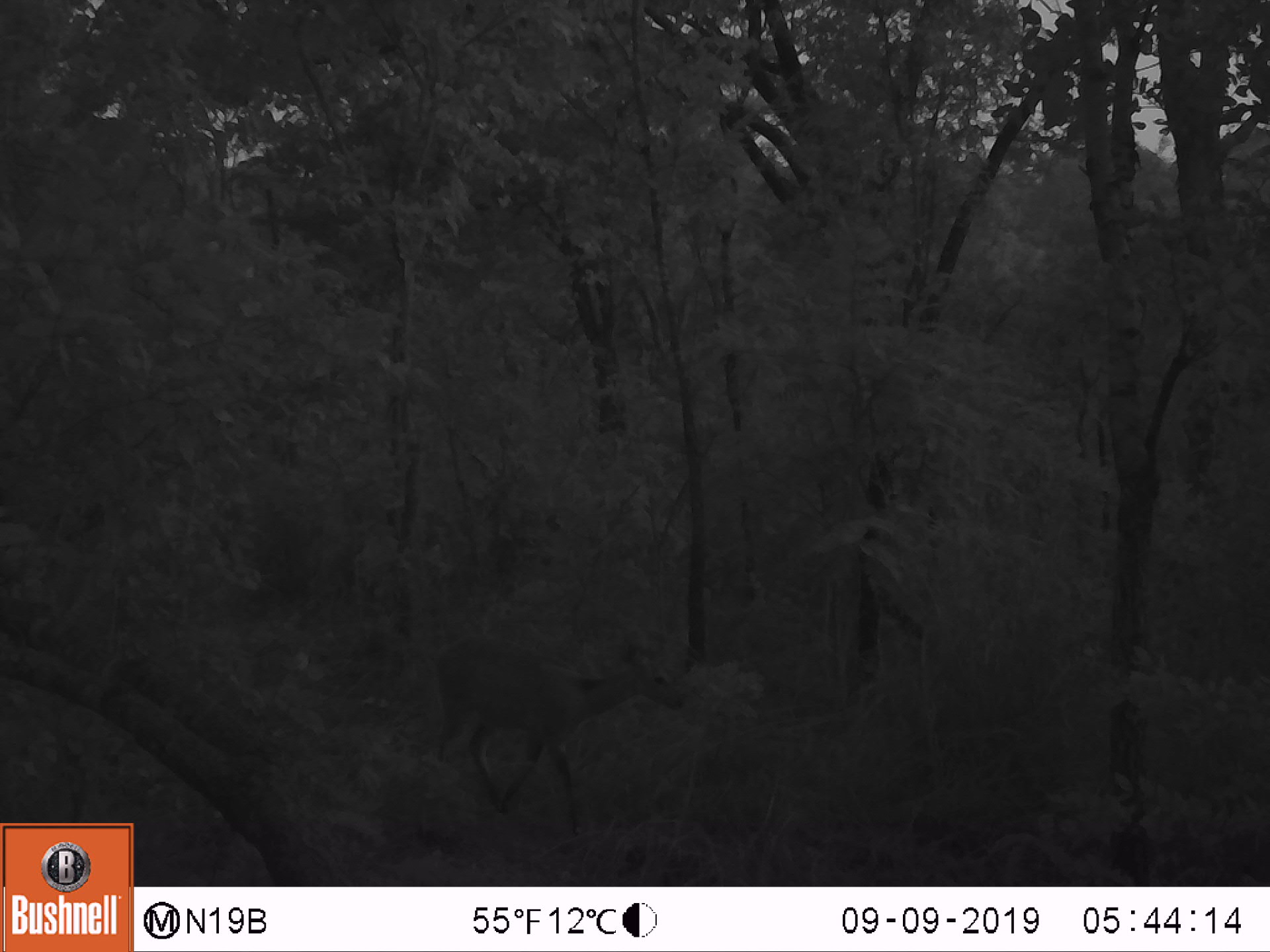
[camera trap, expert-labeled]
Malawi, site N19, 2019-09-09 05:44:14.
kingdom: Animalia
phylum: Chordata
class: Mammalia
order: Artiodactyla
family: Bovidae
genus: Tragelaphus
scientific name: Tragelaphus sylvaticus sylvaticus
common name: cape bushbuck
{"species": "cape bushbuck (Tragelaphus sylvaticus sylvaticus)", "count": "1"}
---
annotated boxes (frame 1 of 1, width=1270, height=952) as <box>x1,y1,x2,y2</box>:
cape bushbuck: <box>431,625,694,846</box>